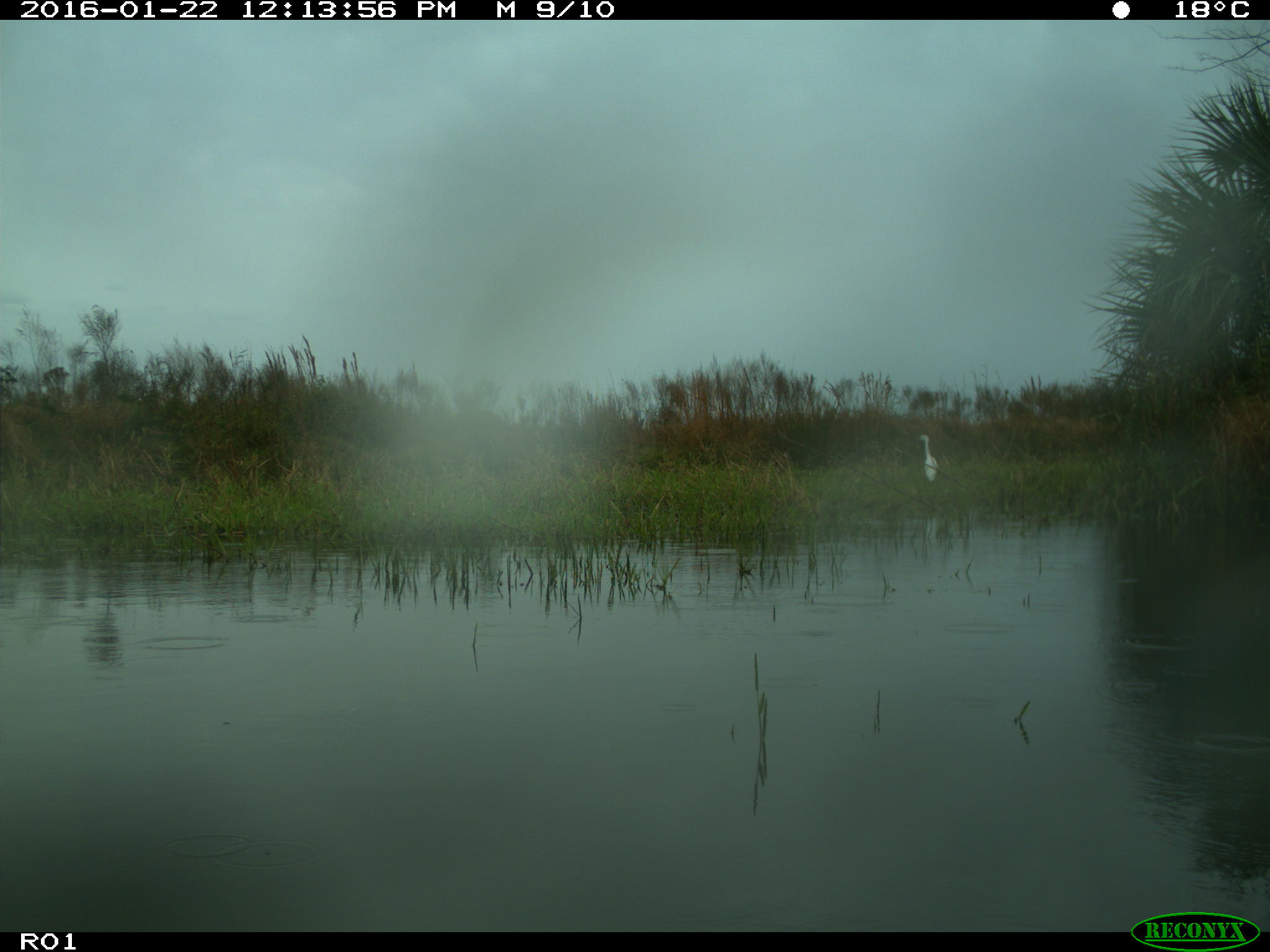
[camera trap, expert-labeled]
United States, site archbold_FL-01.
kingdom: Animalia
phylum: Chordata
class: Aves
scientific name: Aves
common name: birds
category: unidentified bird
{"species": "unidentified bird (birds) (Aves)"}